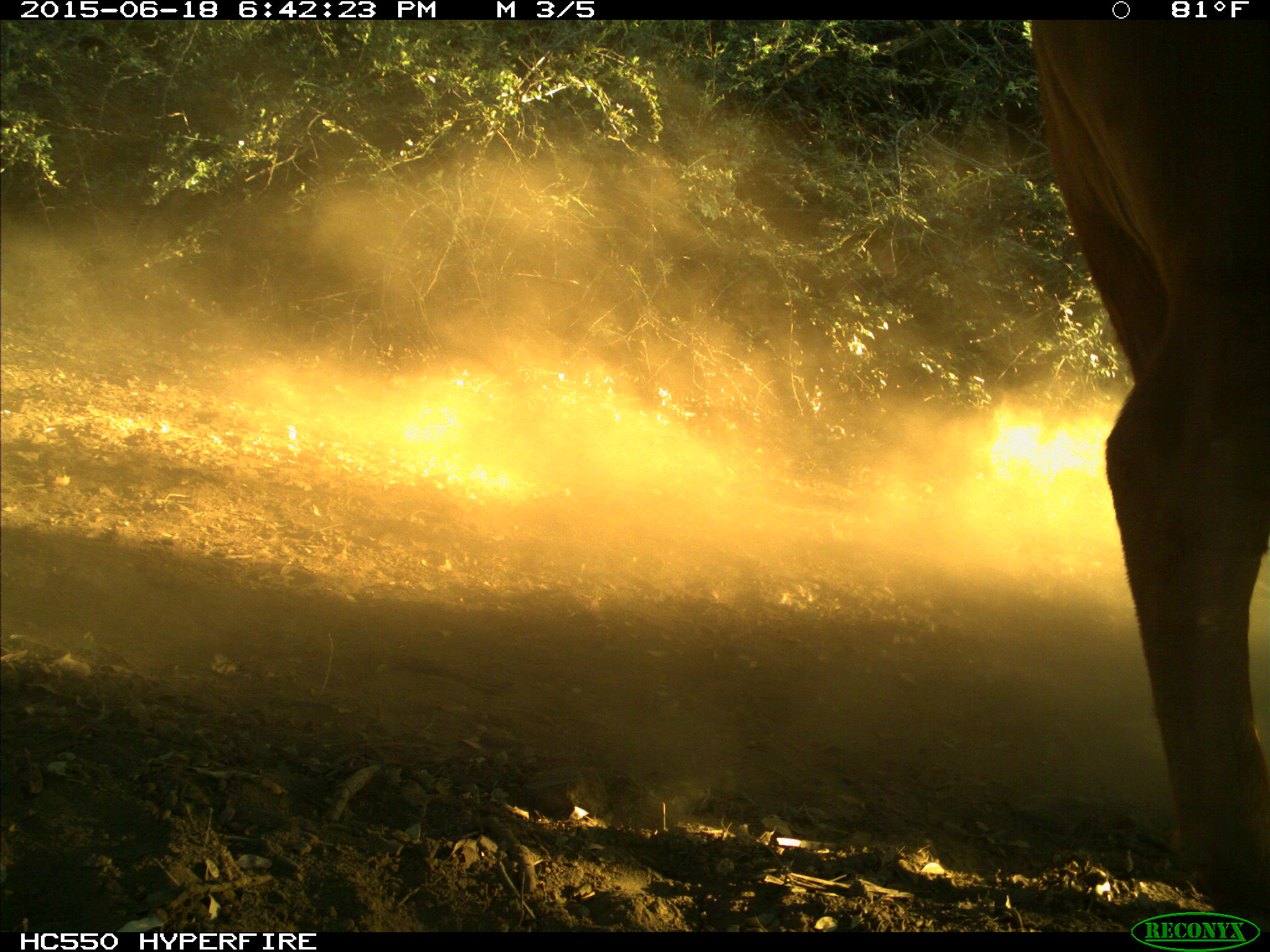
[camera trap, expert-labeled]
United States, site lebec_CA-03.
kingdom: Animalia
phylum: Chordata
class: Mammalia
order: Artiodactyla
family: Bovidae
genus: Bos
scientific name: Bos taurus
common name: domestic cow